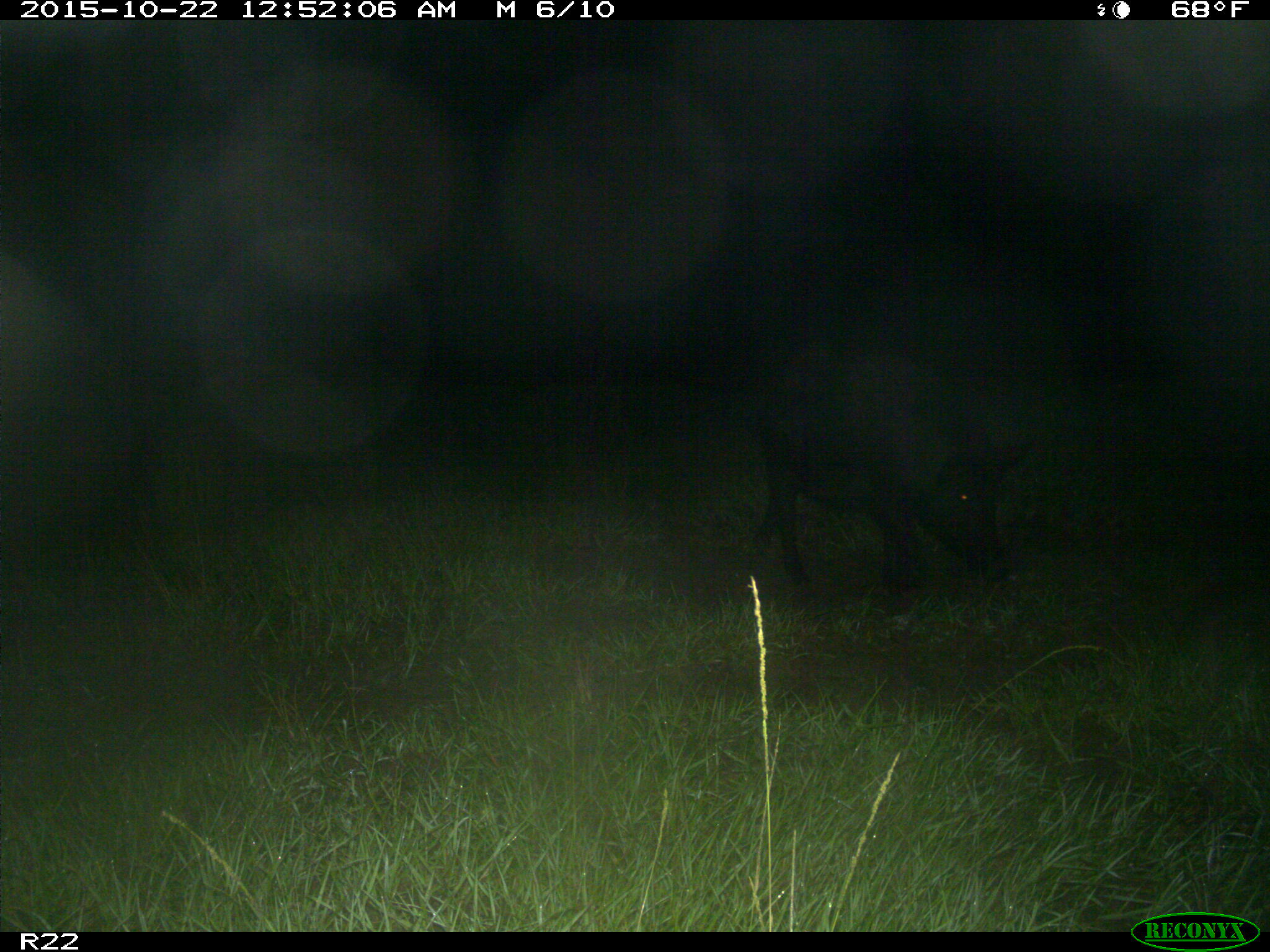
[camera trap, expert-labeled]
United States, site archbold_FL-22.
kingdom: Animalia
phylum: Chordata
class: Mammalia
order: Artiodactyla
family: Suidae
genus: Sus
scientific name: Sus scrofa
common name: wild boar